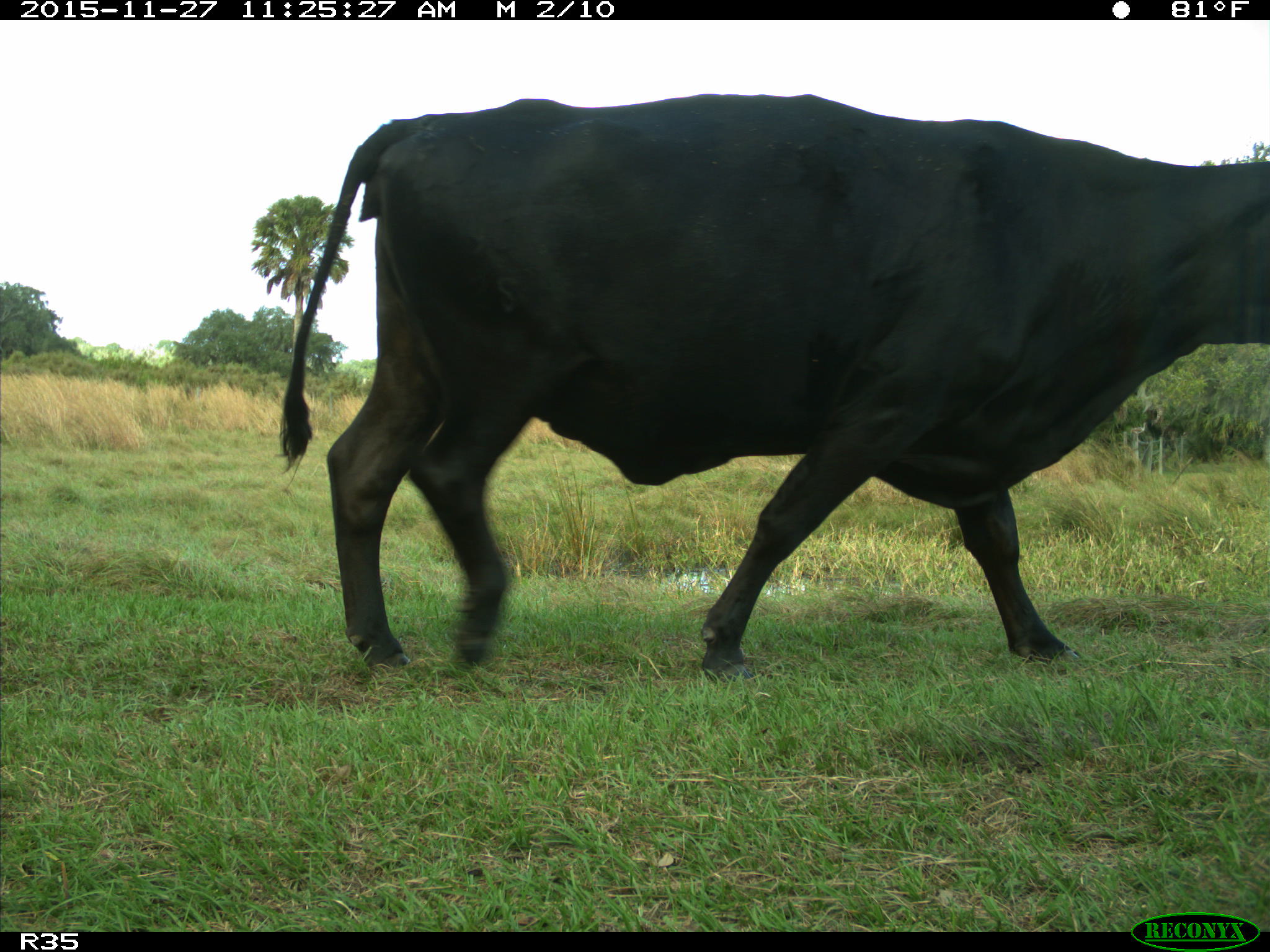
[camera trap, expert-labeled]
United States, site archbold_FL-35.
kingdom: Animalia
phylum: Chordata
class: Mammalia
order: Artiodactyla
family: Bovidae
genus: Bos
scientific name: Bos taurus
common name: domestic cow